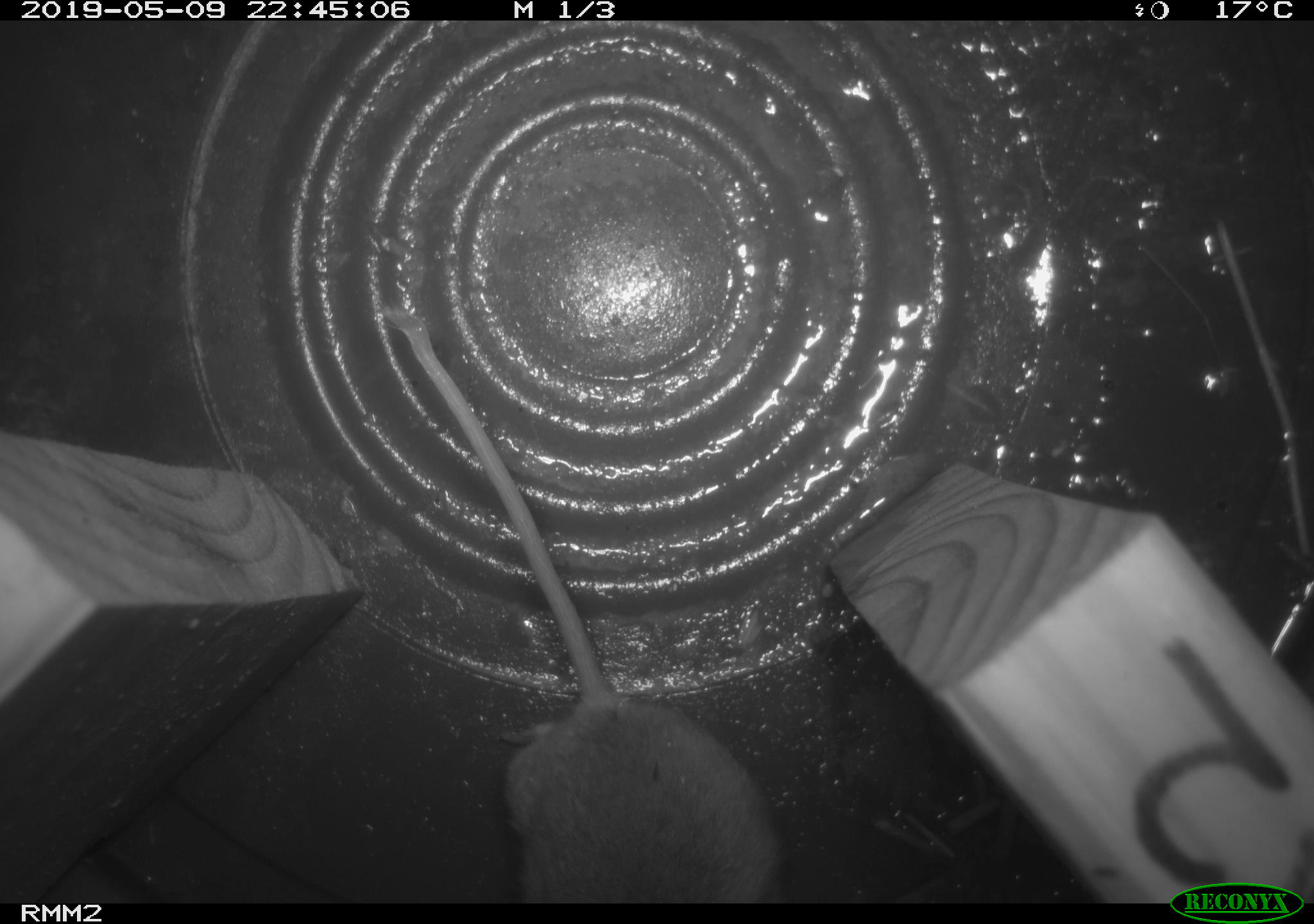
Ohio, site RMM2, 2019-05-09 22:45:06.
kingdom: Animalia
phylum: Chordata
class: Mammalia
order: Rodentia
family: Cricetidae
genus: Peromyscus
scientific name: Peromyscus leucopus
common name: white-footed mouse